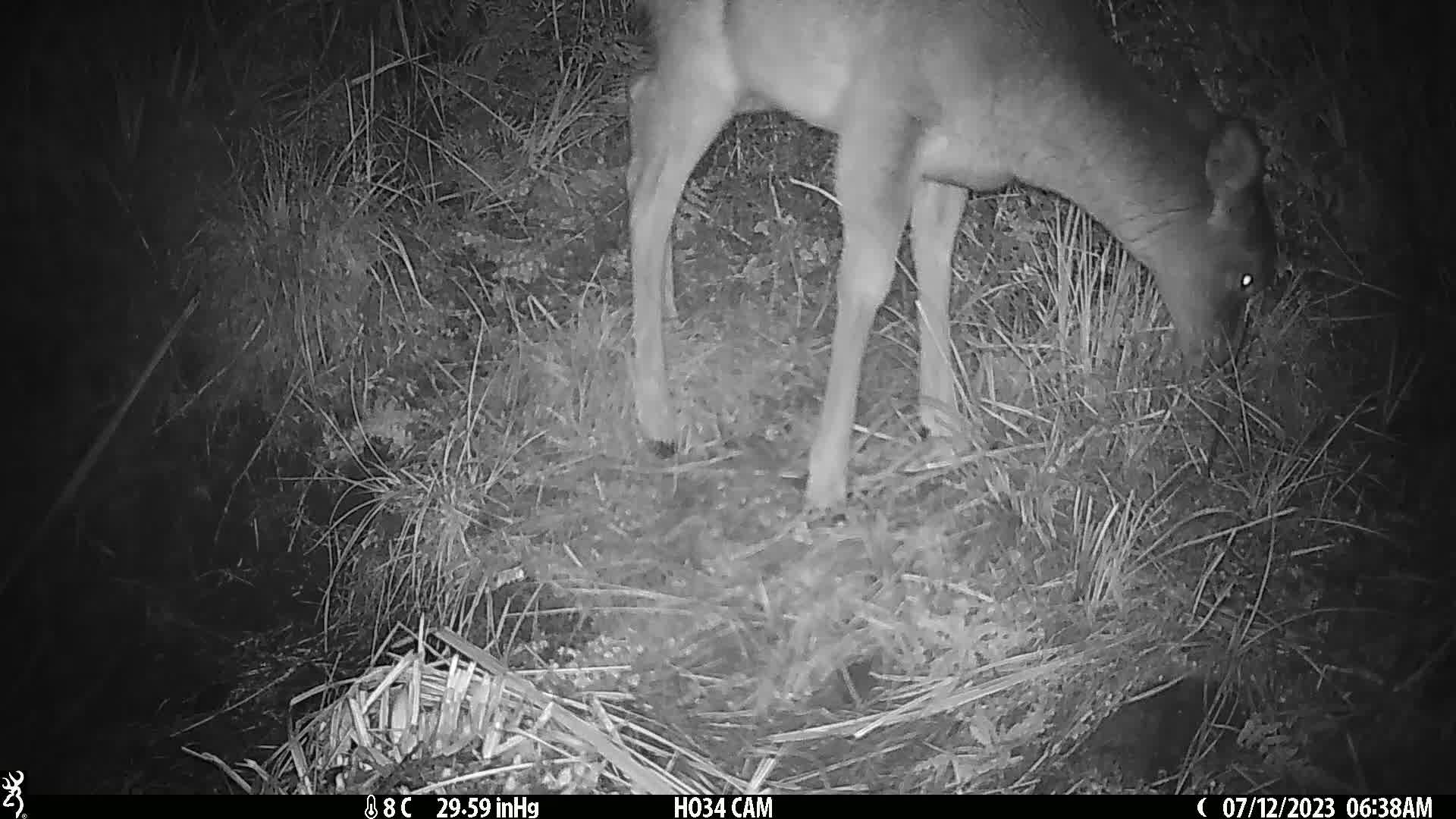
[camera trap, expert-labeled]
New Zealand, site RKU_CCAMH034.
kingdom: Animalia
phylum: Chordata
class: Mammalia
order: Artiodactyla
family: Cervidae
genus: Odocoileus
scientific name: Odocoileus virginianus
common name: white-tailed deer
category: white tailed deer